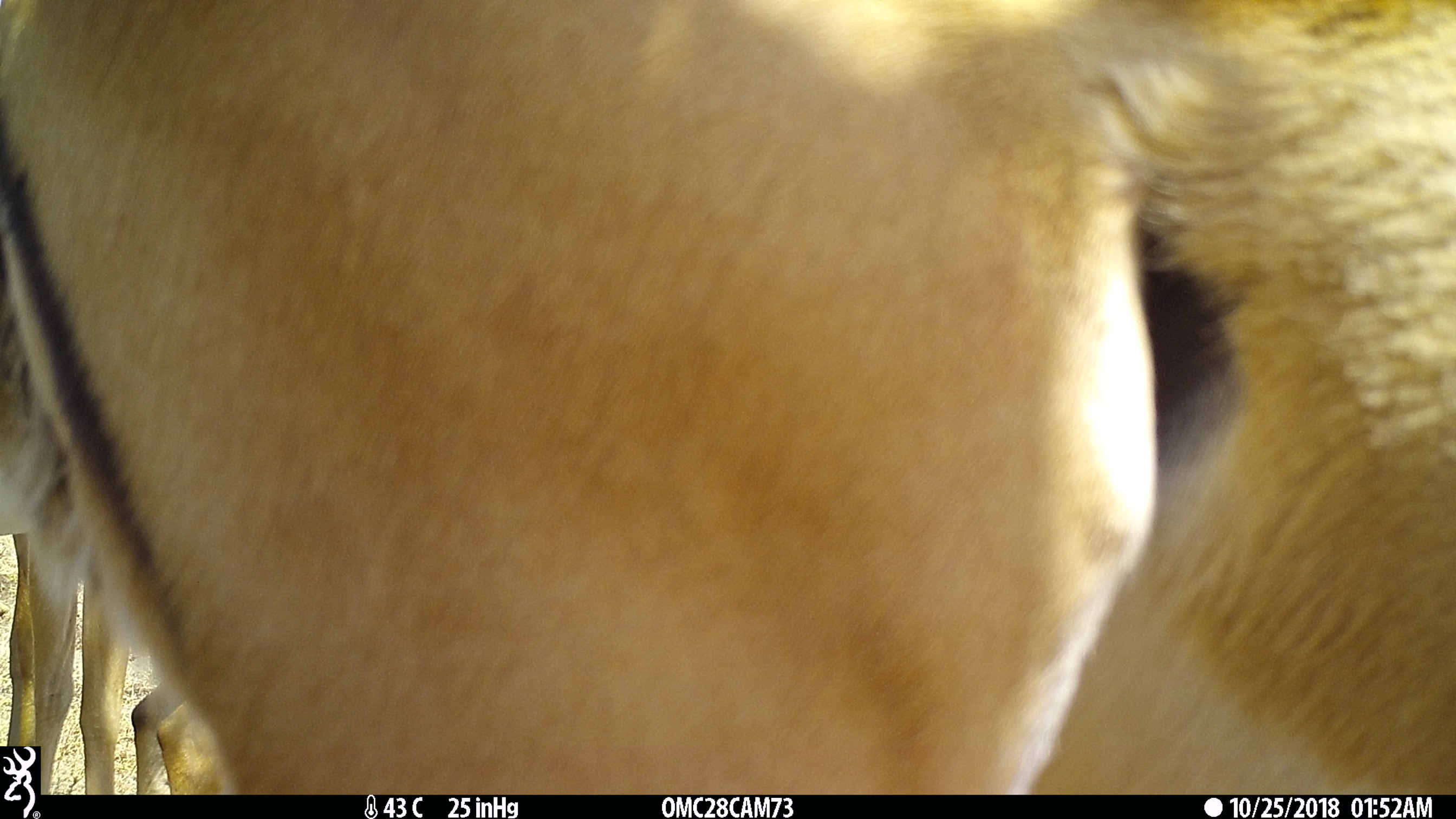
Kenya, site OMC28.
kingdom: Animalia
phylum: Chordata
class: Mammalia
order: Artiodactyla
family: Bovidae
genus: Aepyceros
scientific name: Aepyceros melampus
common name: impala